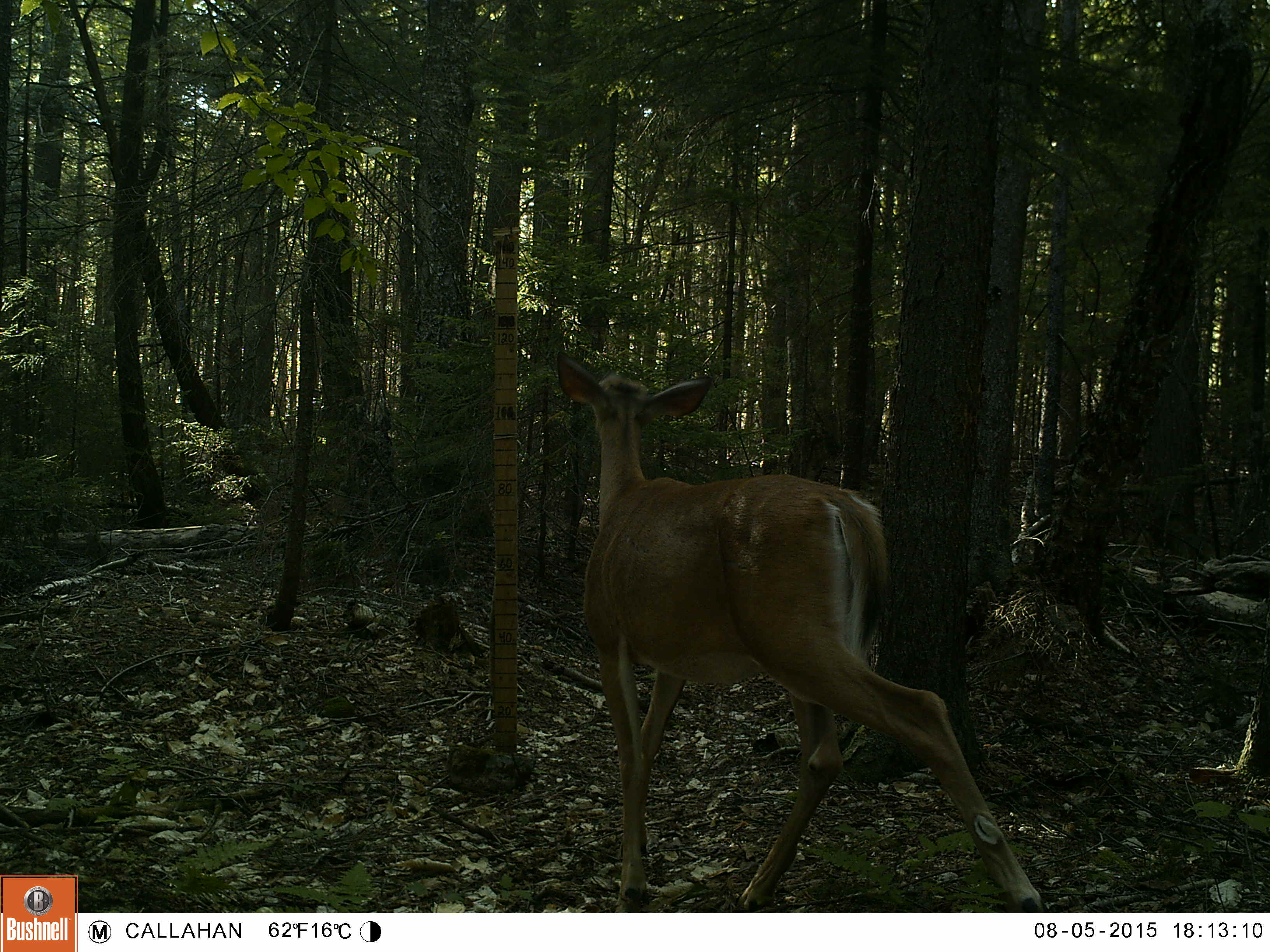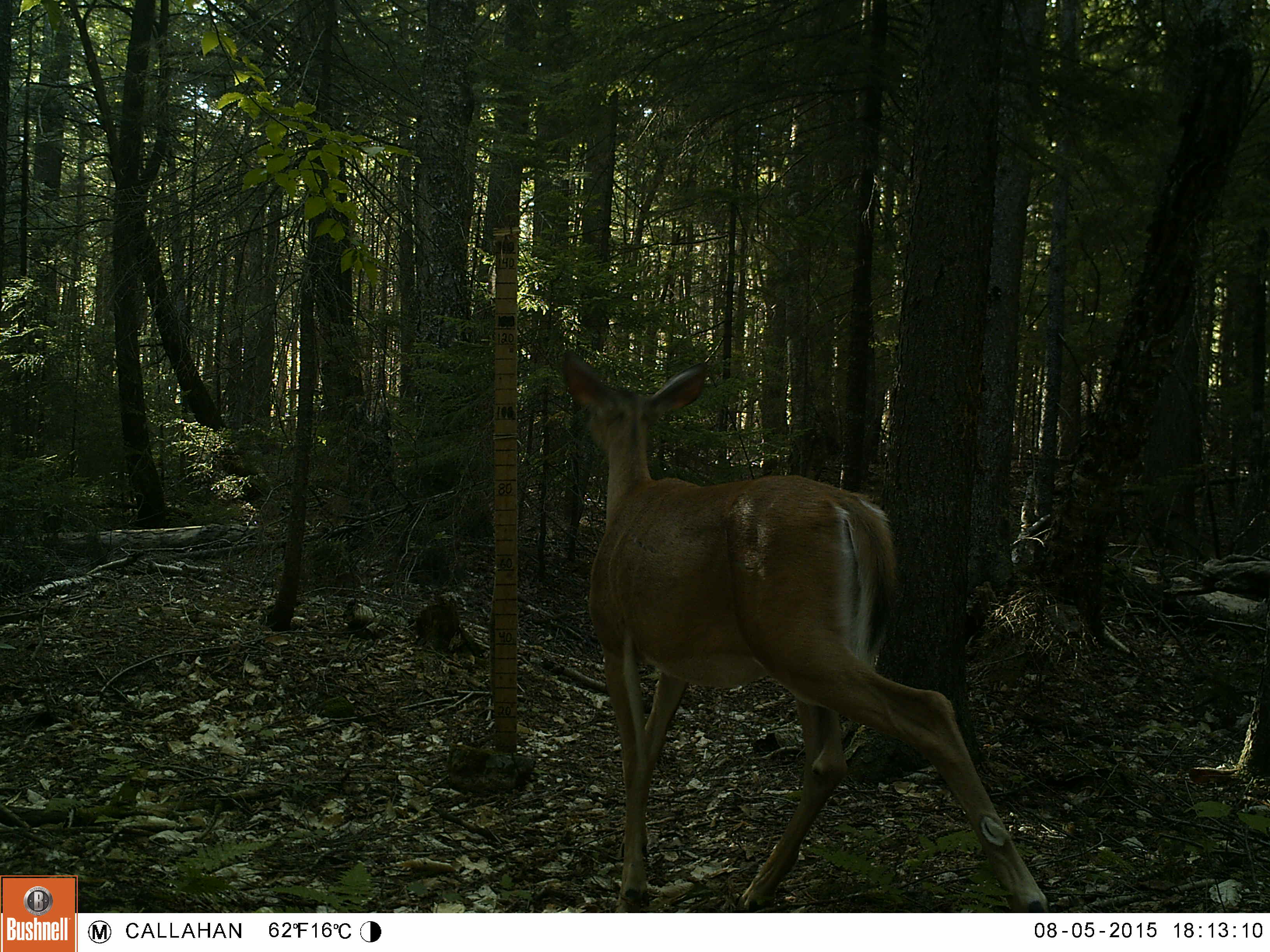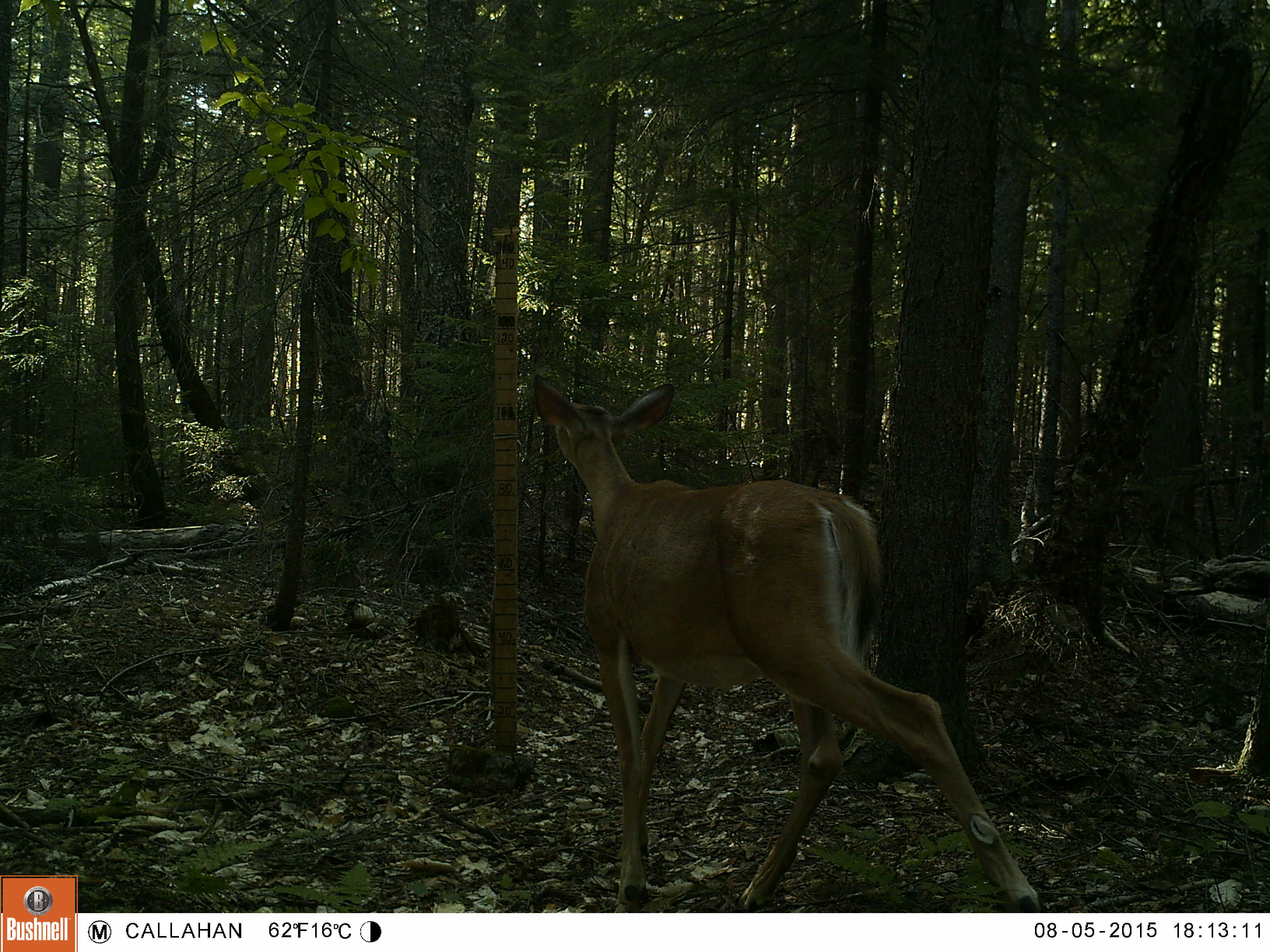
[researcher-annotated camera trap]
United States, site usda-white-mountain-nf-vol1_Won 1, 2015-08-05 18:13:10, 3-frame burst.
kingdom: Animalia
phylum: Chordata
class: Mammalia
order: Artiodactyla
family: Cervidae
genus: Odocoileus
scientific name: Odocoileus virginianus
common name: white-tailed deer